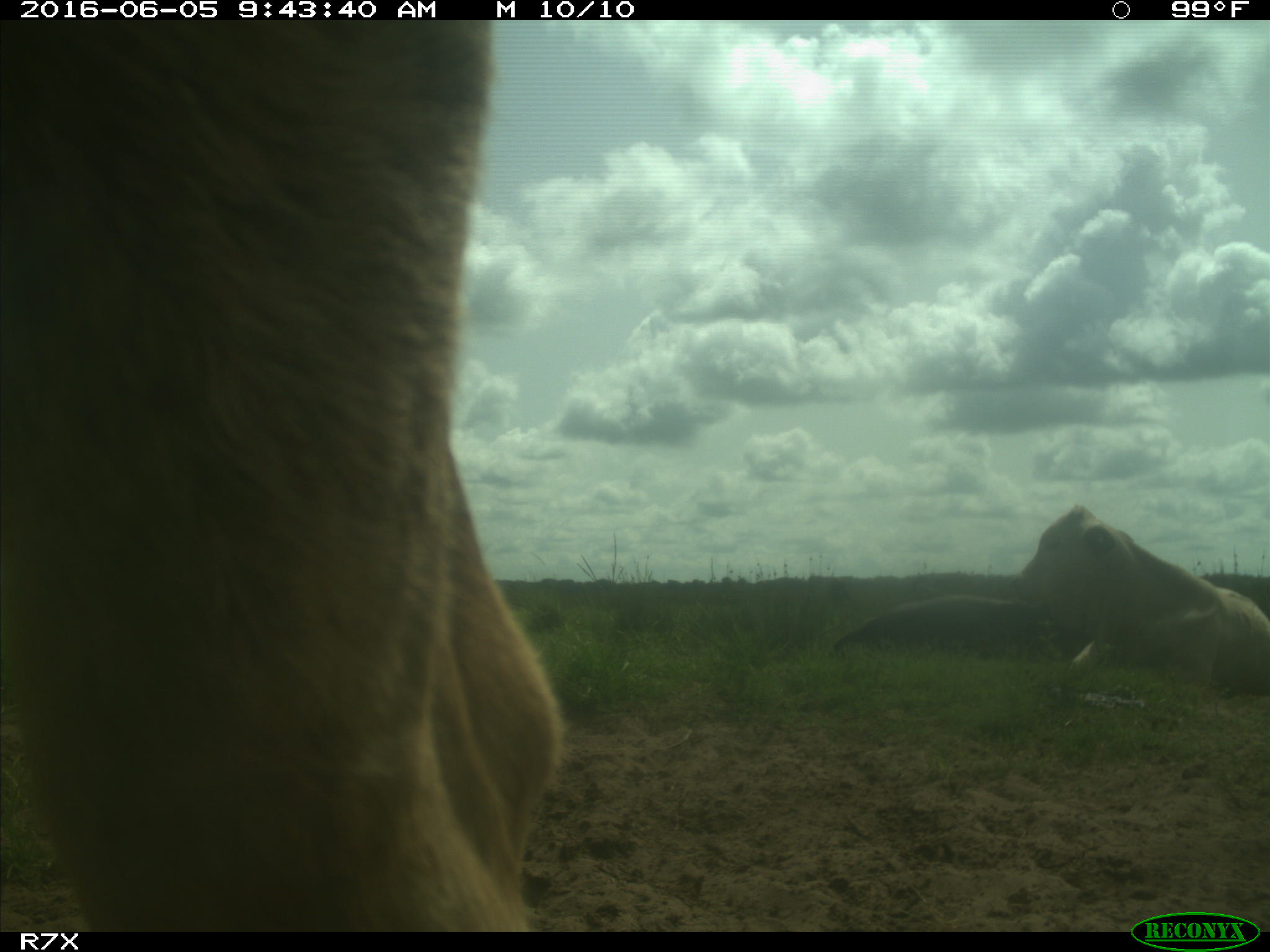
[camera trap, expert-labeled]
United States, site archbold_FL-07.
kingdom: Animalia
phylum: Chordata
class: Mammalia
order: Artiodactyla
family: Bovidae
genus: Bos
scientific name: Bos taurus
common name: domestic cow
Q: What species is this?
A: Bos taurus (domestic cow).